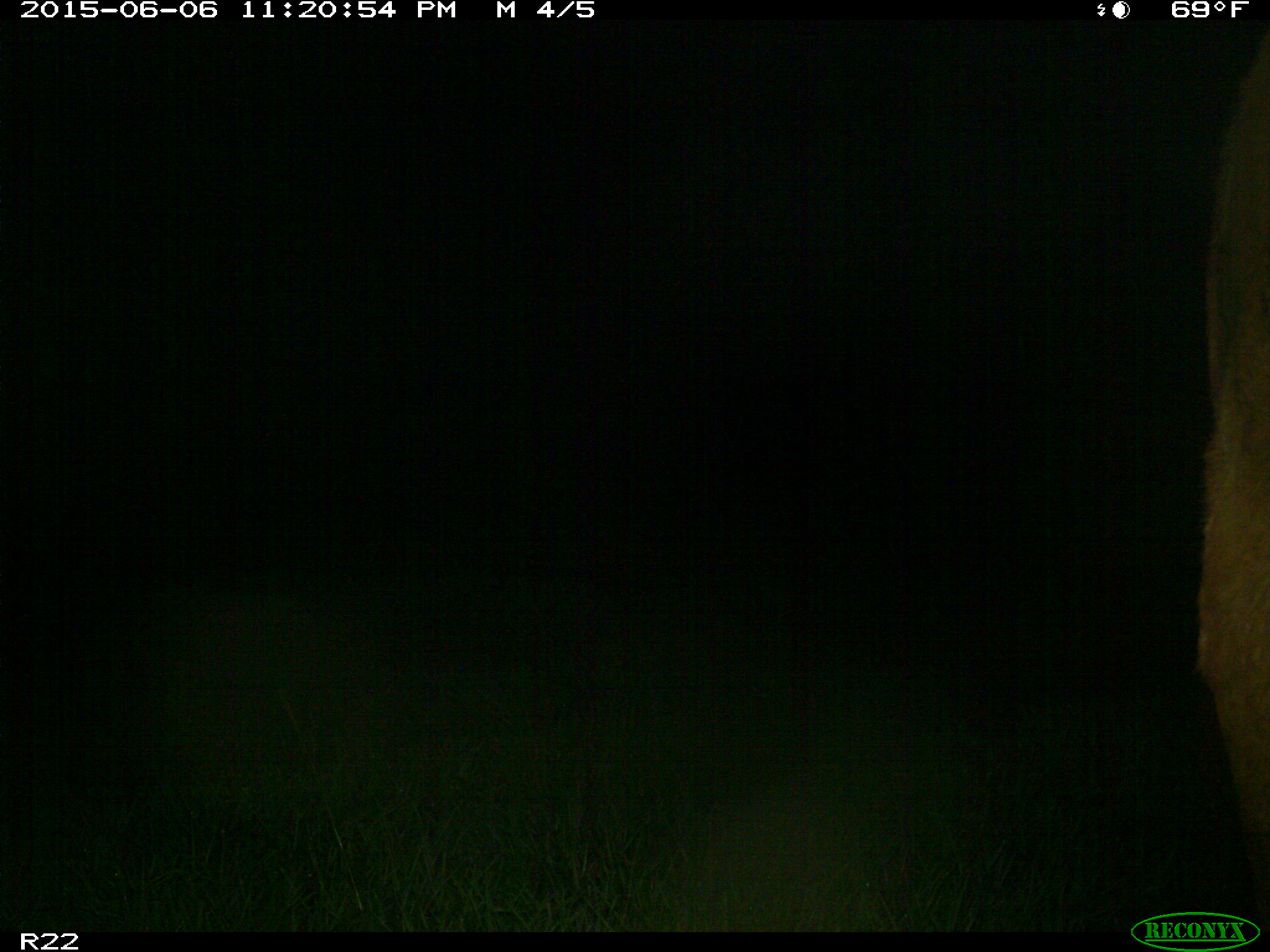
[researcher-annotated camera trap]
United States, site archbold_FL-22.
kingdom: Animalia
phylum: Chordata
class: Mammalia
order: Artiodactyla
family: Bovidae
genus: Bos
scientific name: Bos taurus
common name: domestic cow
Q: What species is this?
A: Bos taurus (domestic cow).